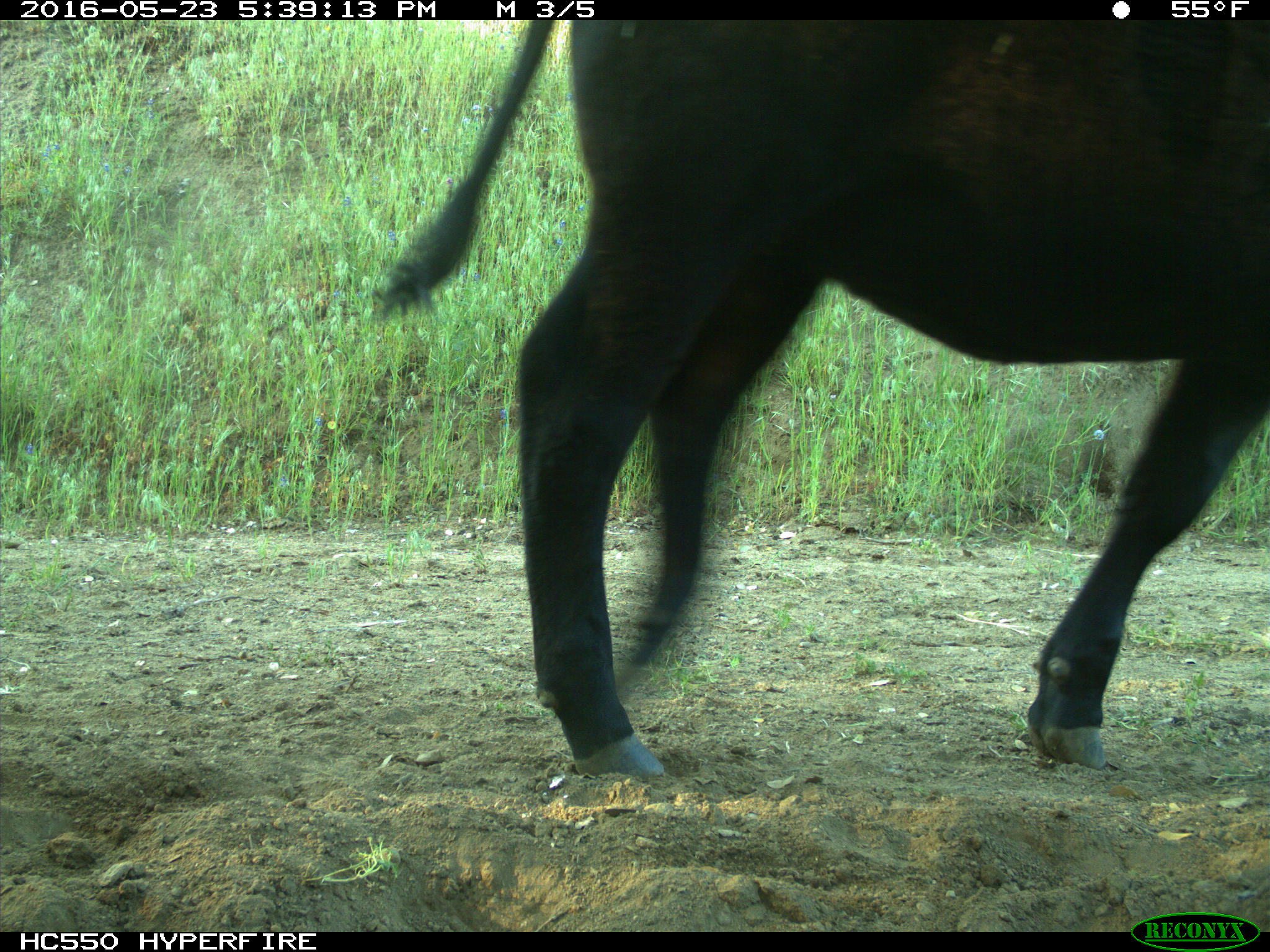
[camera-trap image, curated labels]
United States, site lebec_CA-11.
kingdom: Animalia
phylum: Chordata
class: Mammalia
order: Artiodactyla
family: Bovidae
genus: Bos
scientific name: Bos taurus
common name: domestic cow